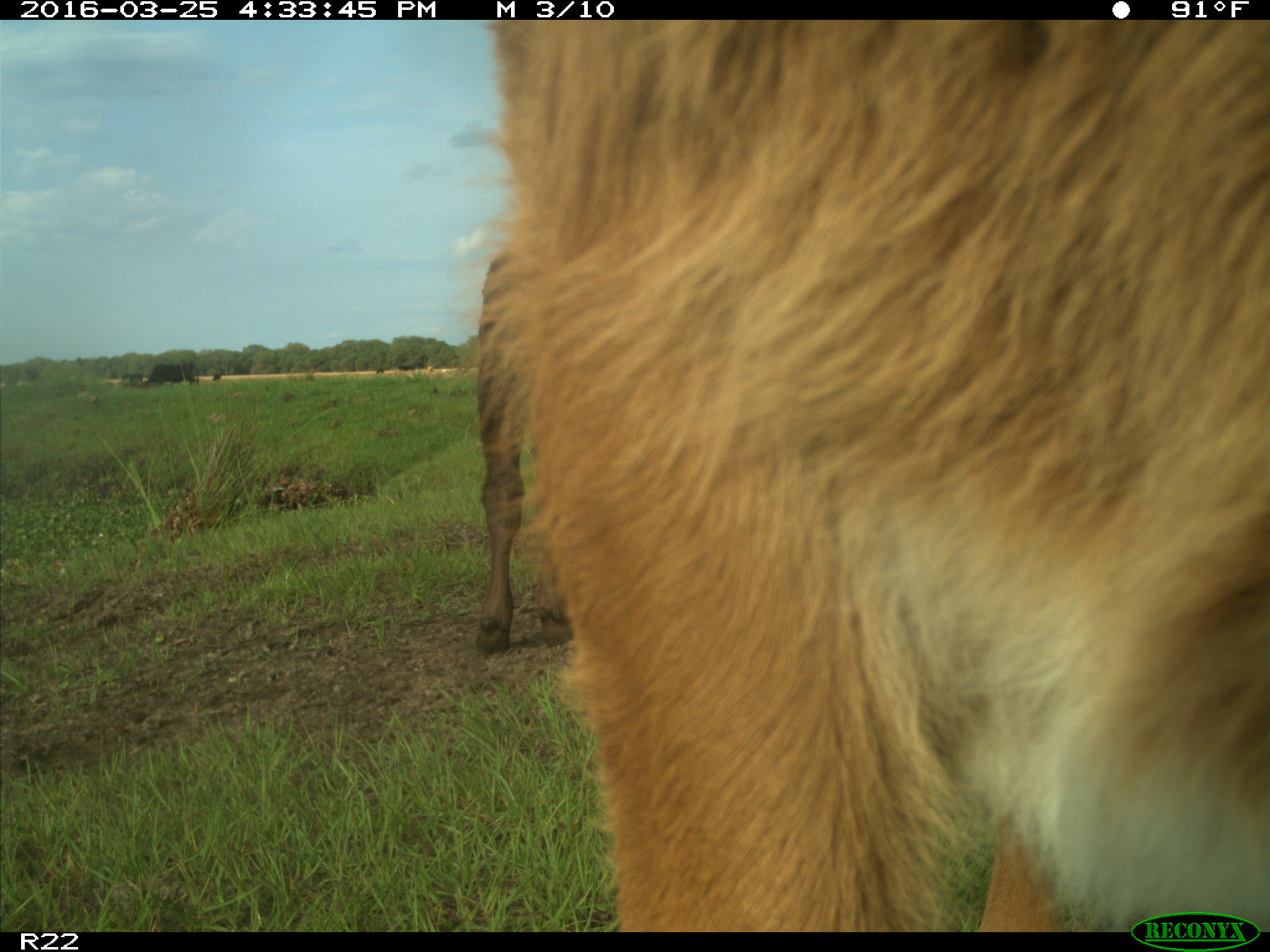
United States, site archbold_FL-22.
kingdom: Animalia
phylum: Chordata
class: Mammalia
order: Artiodactyla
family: Bovidae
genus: Bos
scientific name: Bos taurus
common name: domestic cow